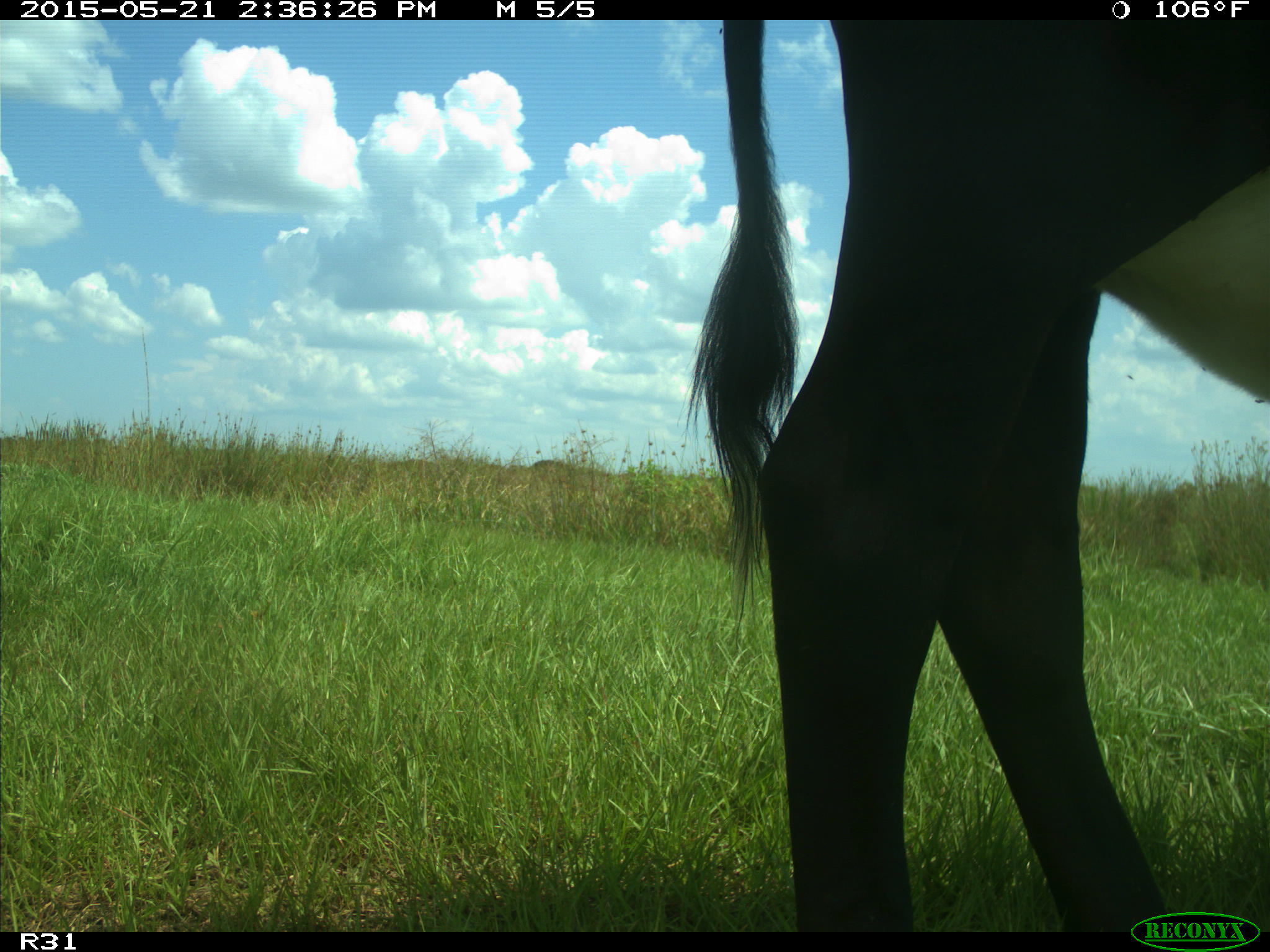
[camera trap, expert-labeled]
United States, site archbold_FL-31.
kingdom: Animalia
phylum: Chordata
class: Mammalia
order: Artiodactyla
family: Bovidae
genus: Bos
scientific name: Bos taurus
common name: domestic cow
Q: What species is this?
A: Bos taurus (domestic cow).